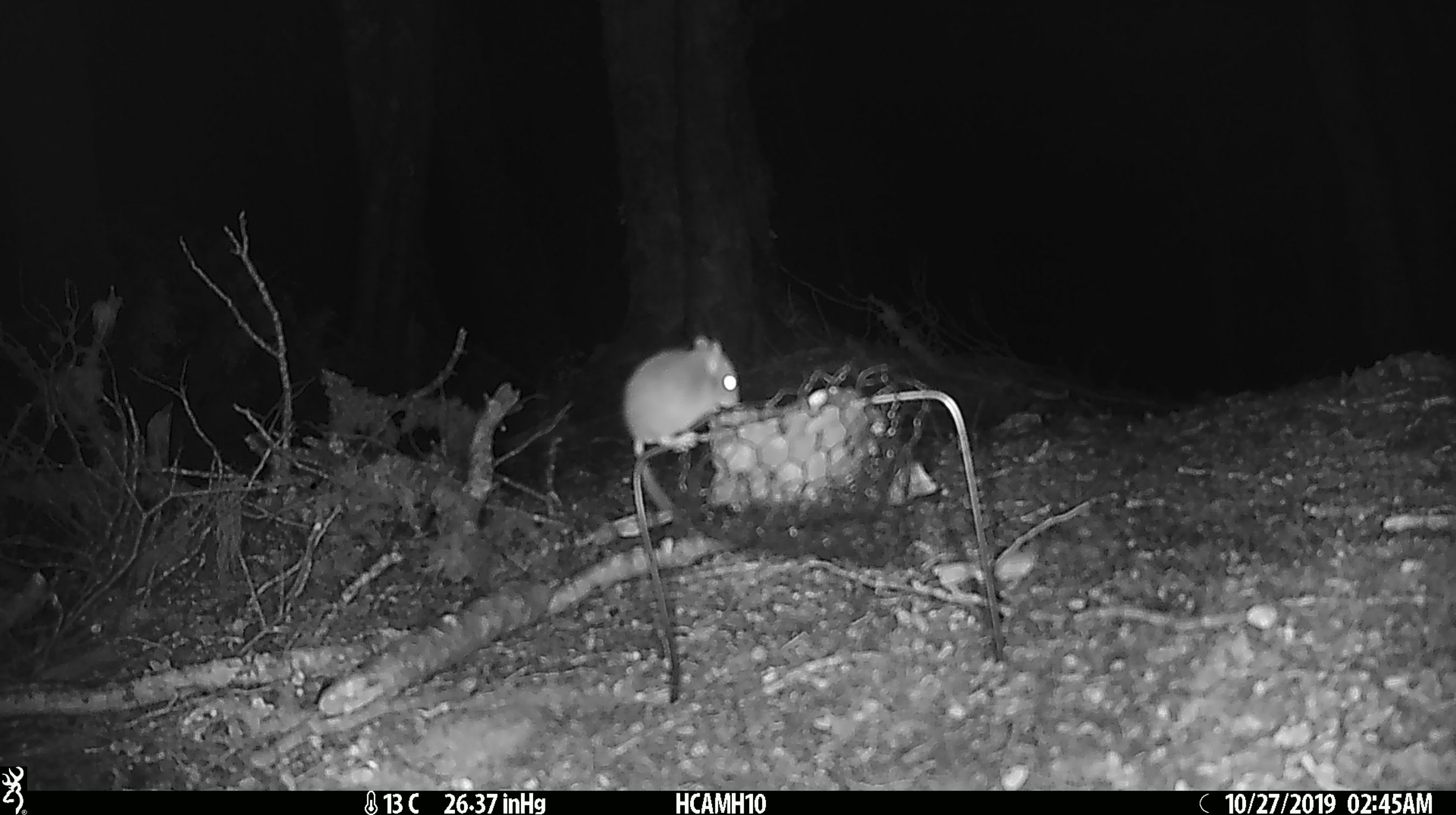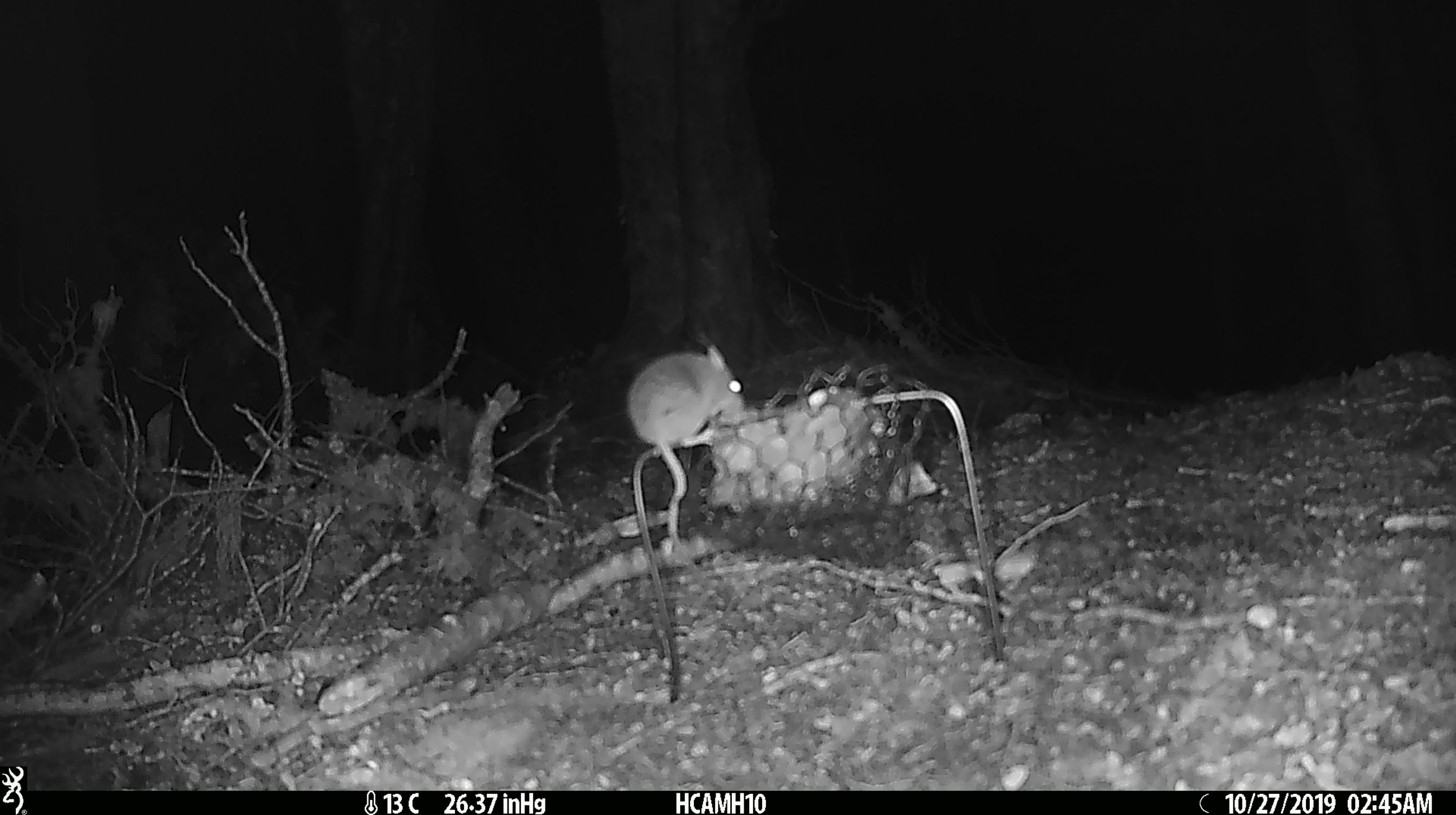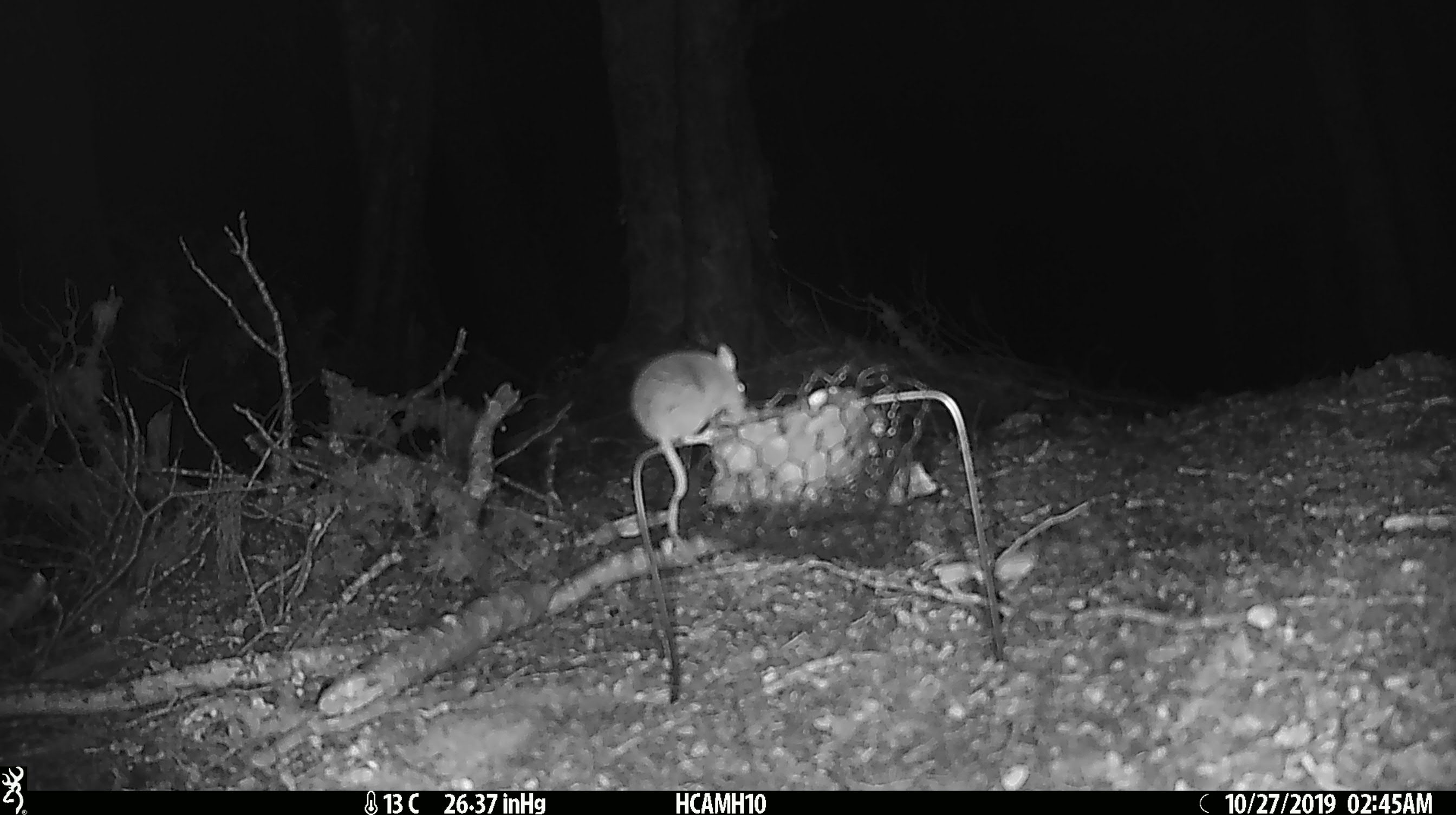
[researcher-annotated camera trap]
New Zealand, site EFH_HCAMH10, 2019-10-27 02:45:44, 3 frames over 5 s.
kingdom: Animalia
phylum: Chordata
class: Mammalia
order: Rodentia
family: Muridae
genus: Mus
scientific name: Mus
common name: mouse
Mouse (Mus).